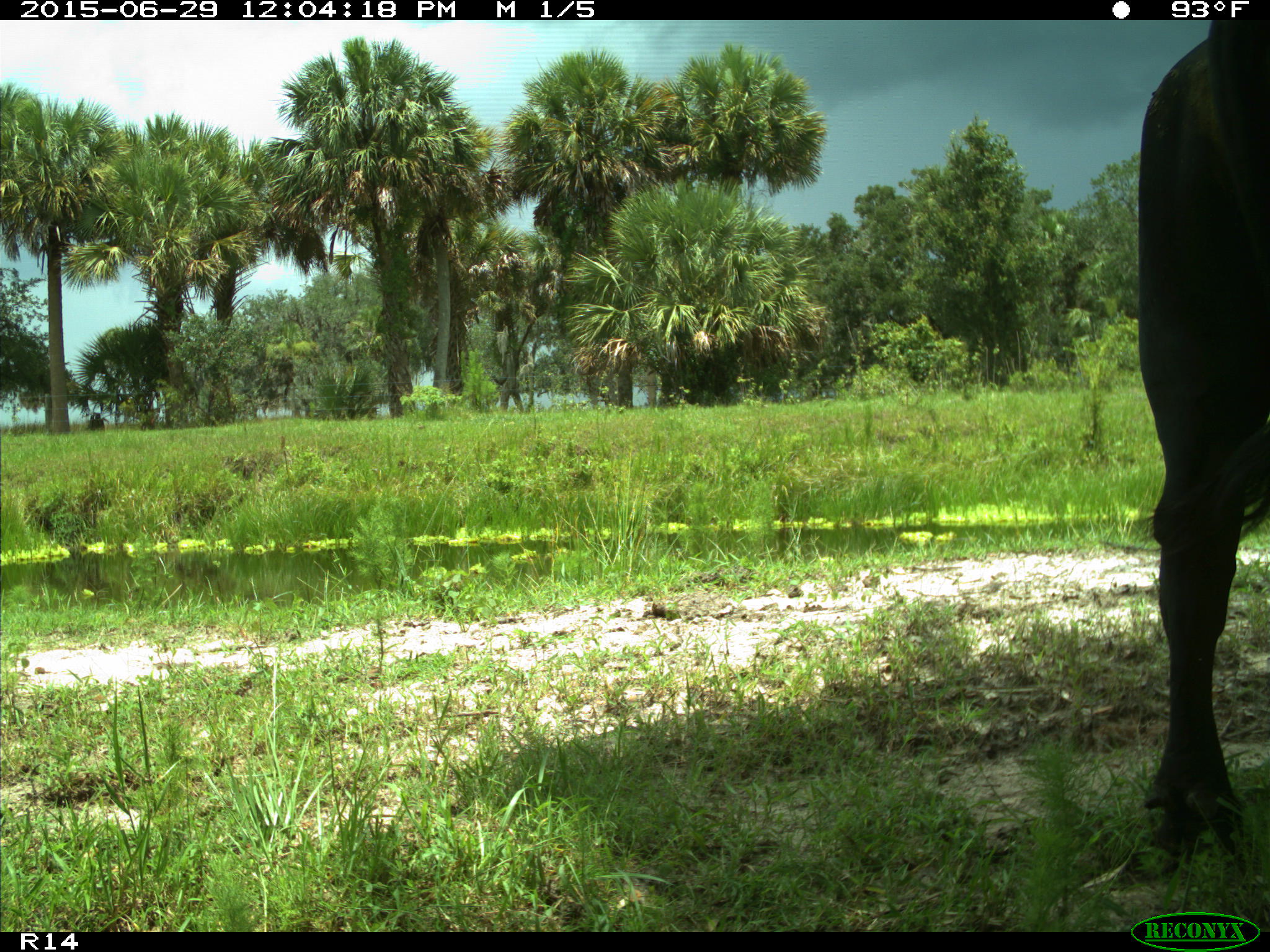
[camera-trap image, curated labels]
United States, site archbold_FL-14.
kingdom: Animalia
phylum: Chordata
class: Mammalia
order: Artiodactyla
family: Bovidae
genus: Bos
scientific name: Bos taurus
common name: domestic cow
Bos taurus (domestic cow).